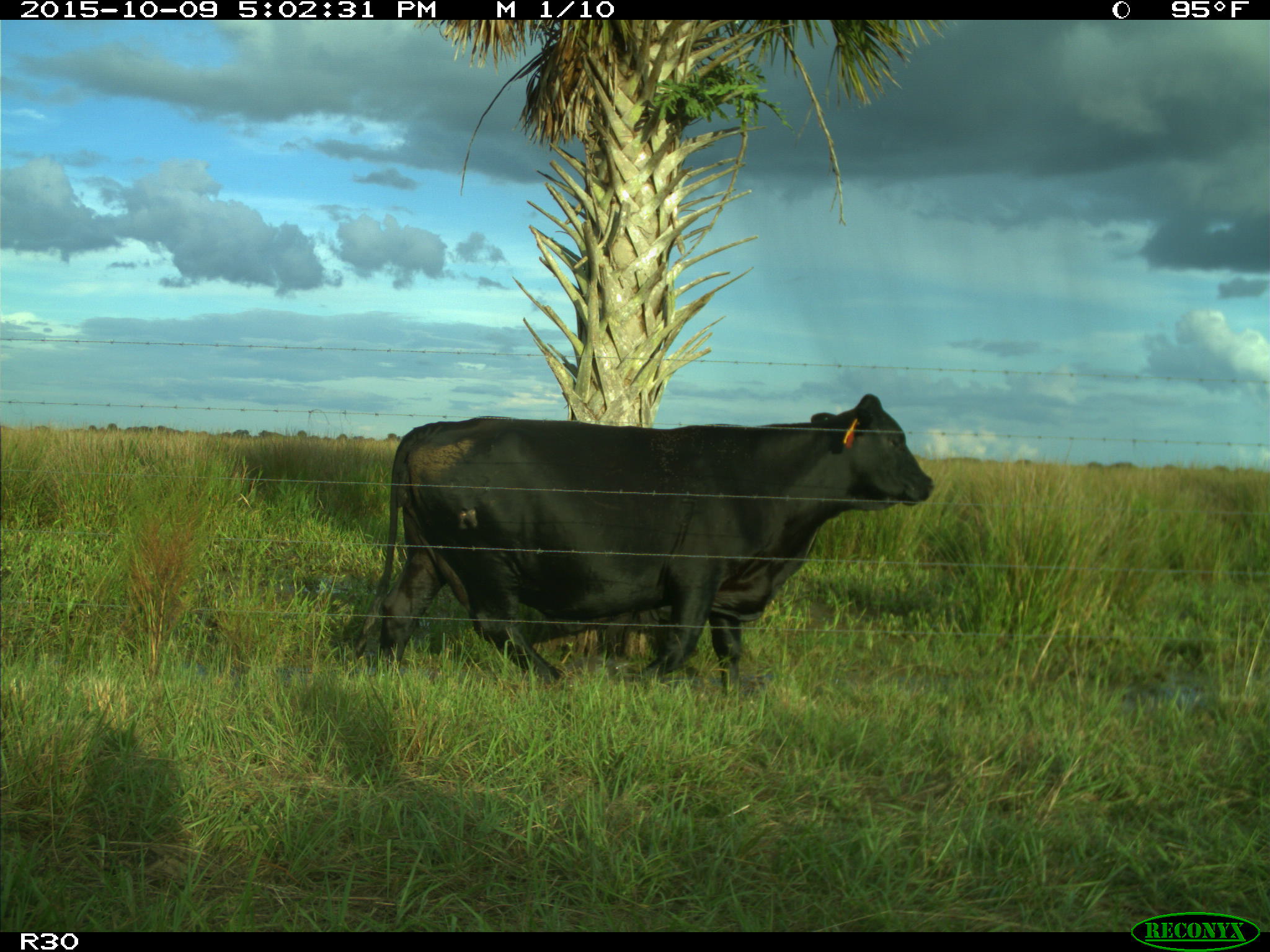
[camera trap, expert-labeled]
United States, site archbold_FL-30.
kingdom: Animalia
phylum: Chordata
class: Mammalia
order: Artiodactyla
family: Bovidae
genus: Bos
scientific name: Bos taurus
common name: domestic cow